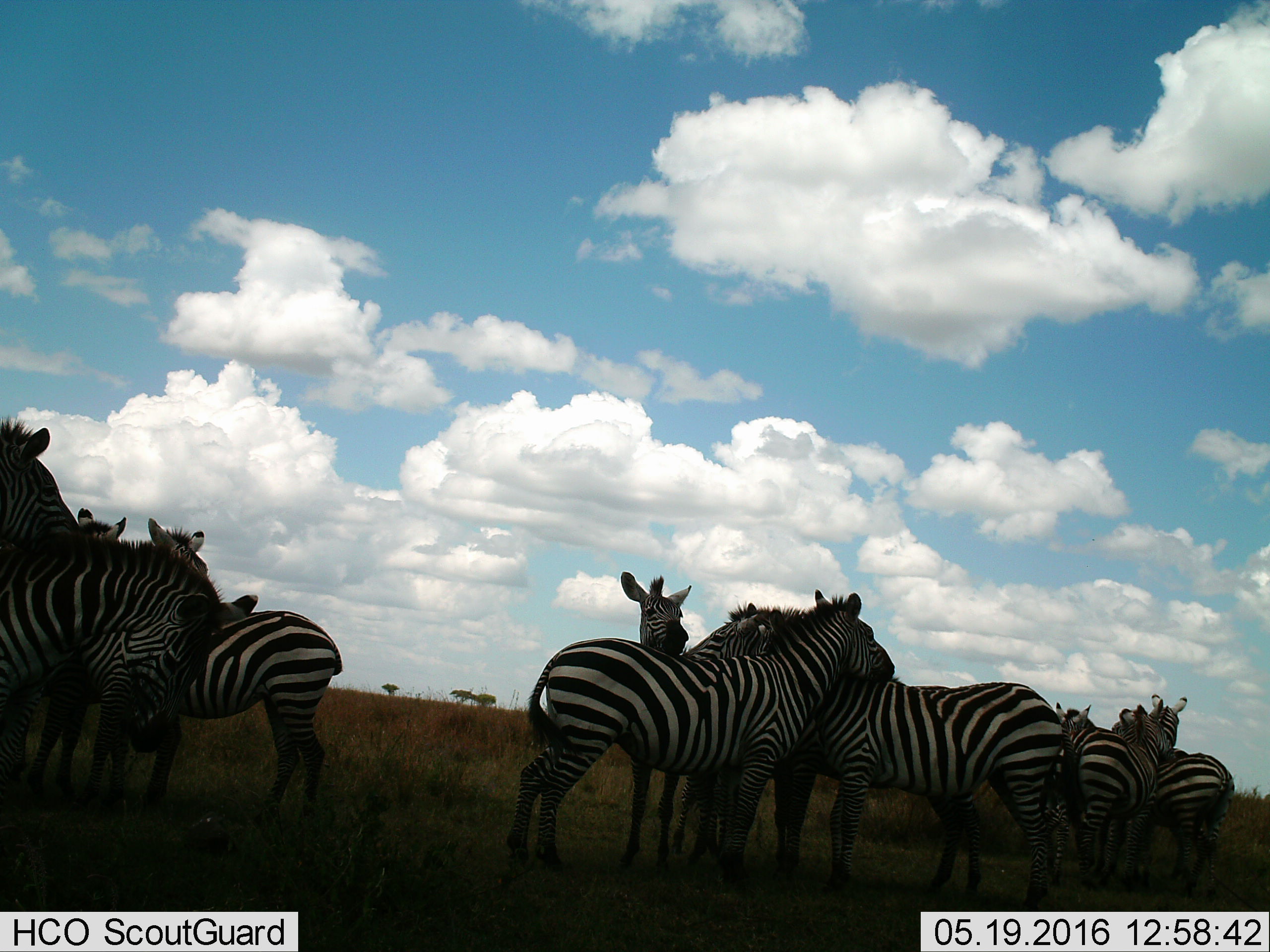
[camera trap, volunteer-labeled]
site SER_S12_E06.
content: unidentified animal